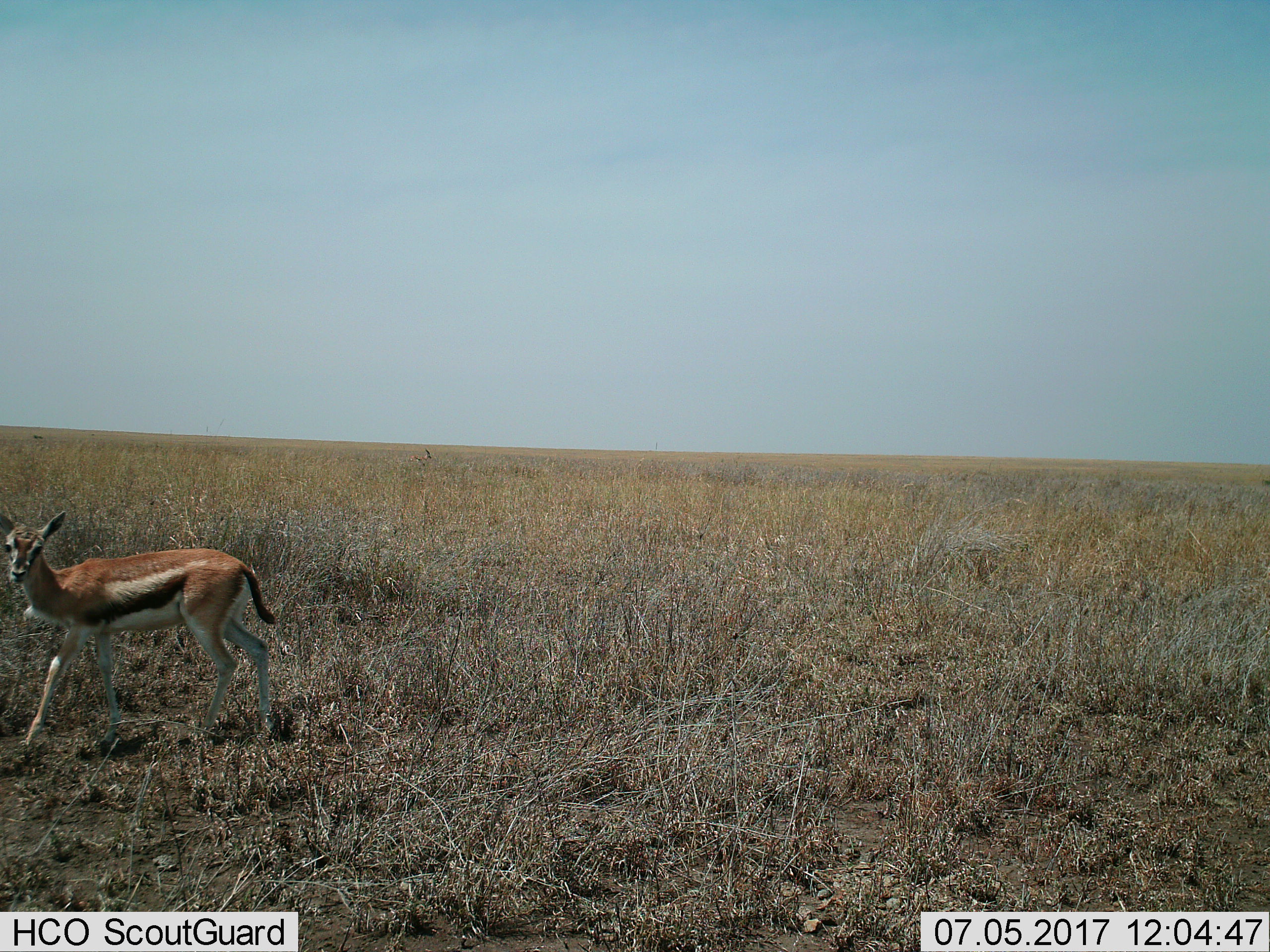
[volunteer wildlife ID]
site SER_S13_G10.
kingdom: Animalia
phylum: Chordata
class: Mammalia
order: Artiodactyla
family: Bovidae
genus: Eudorcas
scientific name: Eudorcas thomsonii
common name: thomson's gazelle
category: gazellethomsons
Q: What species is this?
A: Gazellethomsons (thomson's gazelle) (Eudorcas thomsonii).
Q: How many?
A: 1.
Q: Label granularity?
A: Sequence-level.